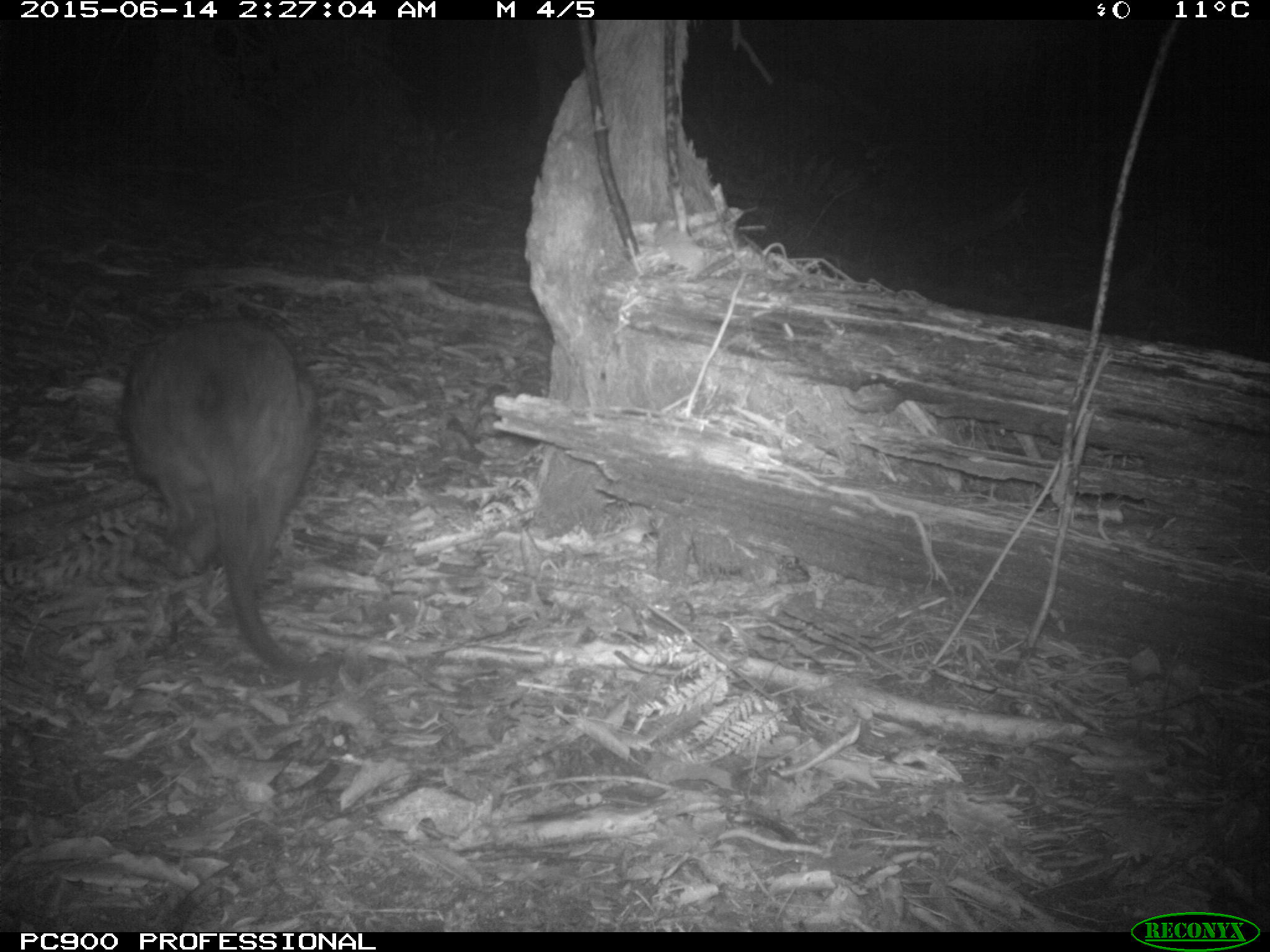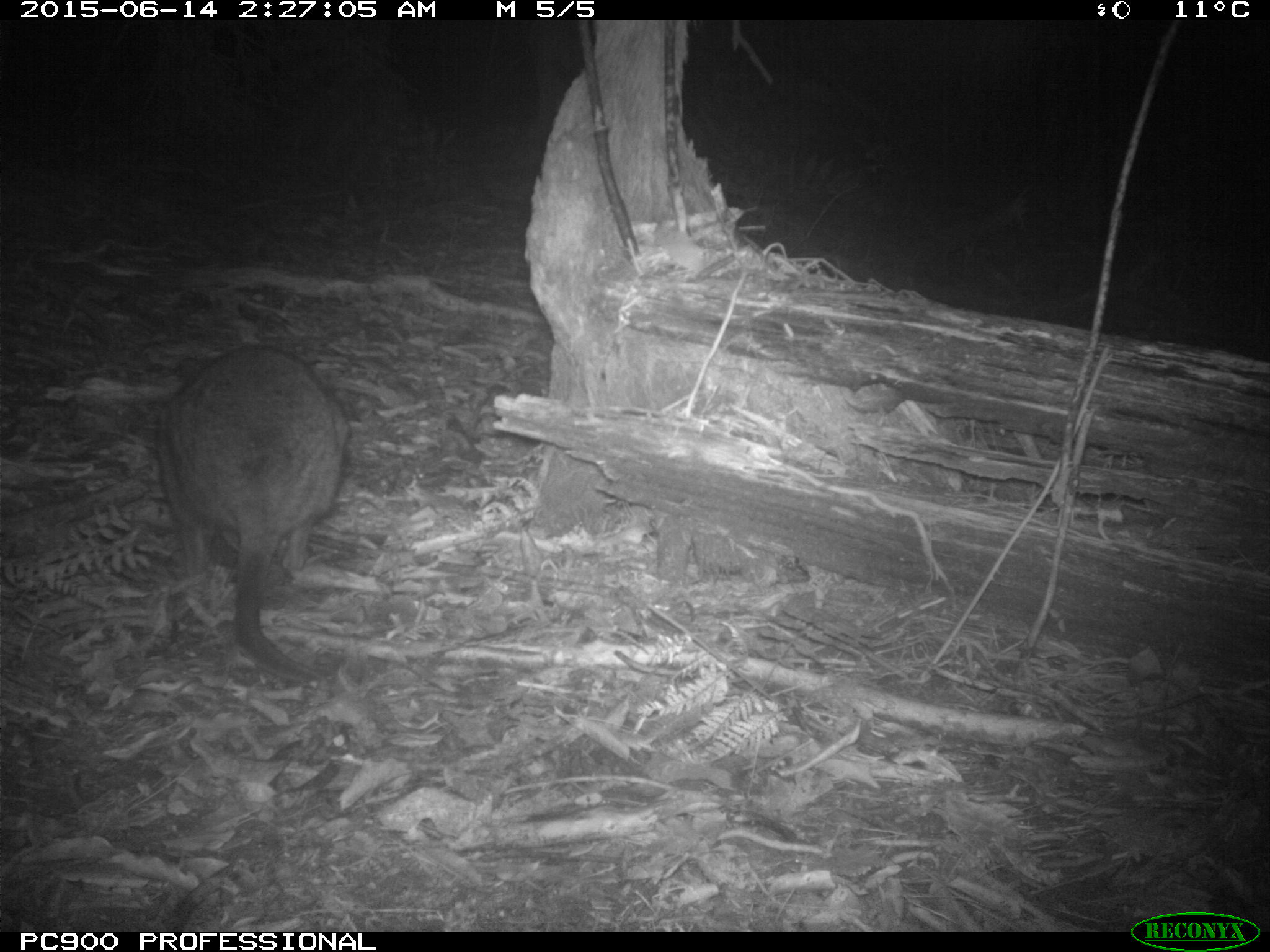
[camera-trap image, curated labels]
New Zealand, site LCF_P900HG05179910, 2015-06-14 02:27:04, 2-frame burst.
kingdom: Animalia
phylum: Chordata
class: Mammalia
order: Diprotodontia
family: Macropodidae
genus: Notamacropus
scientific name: Notamacropus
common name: wallaby